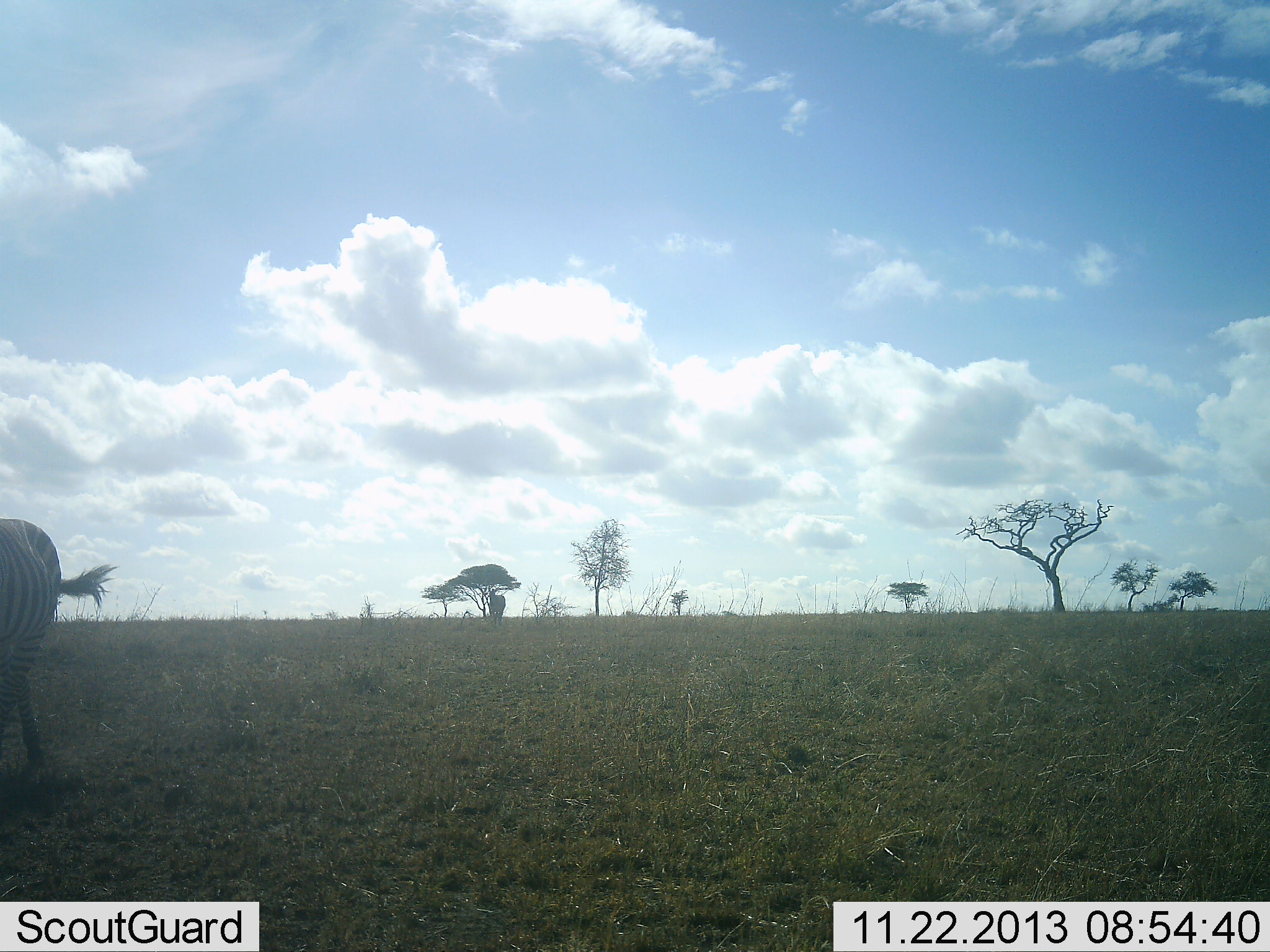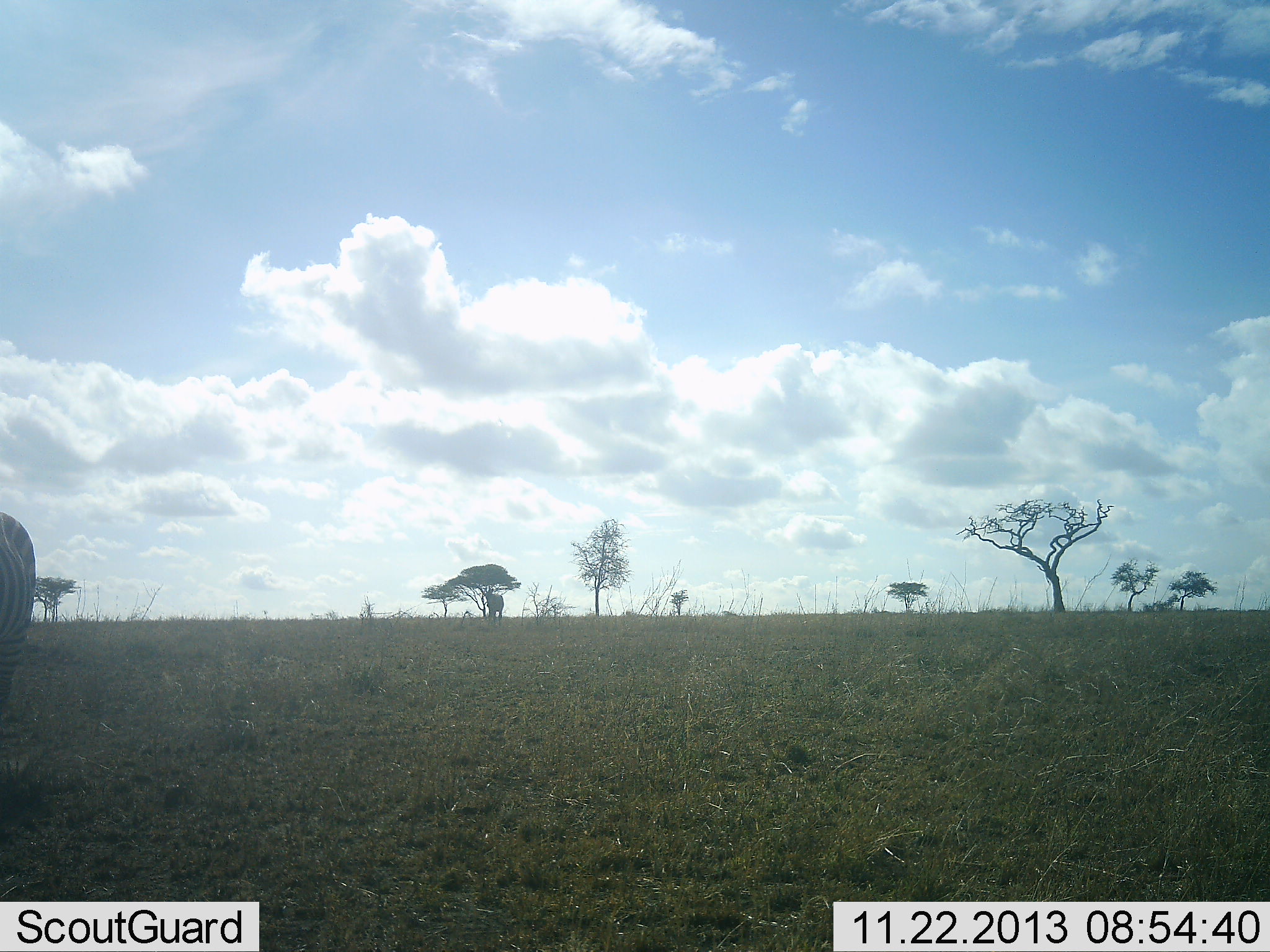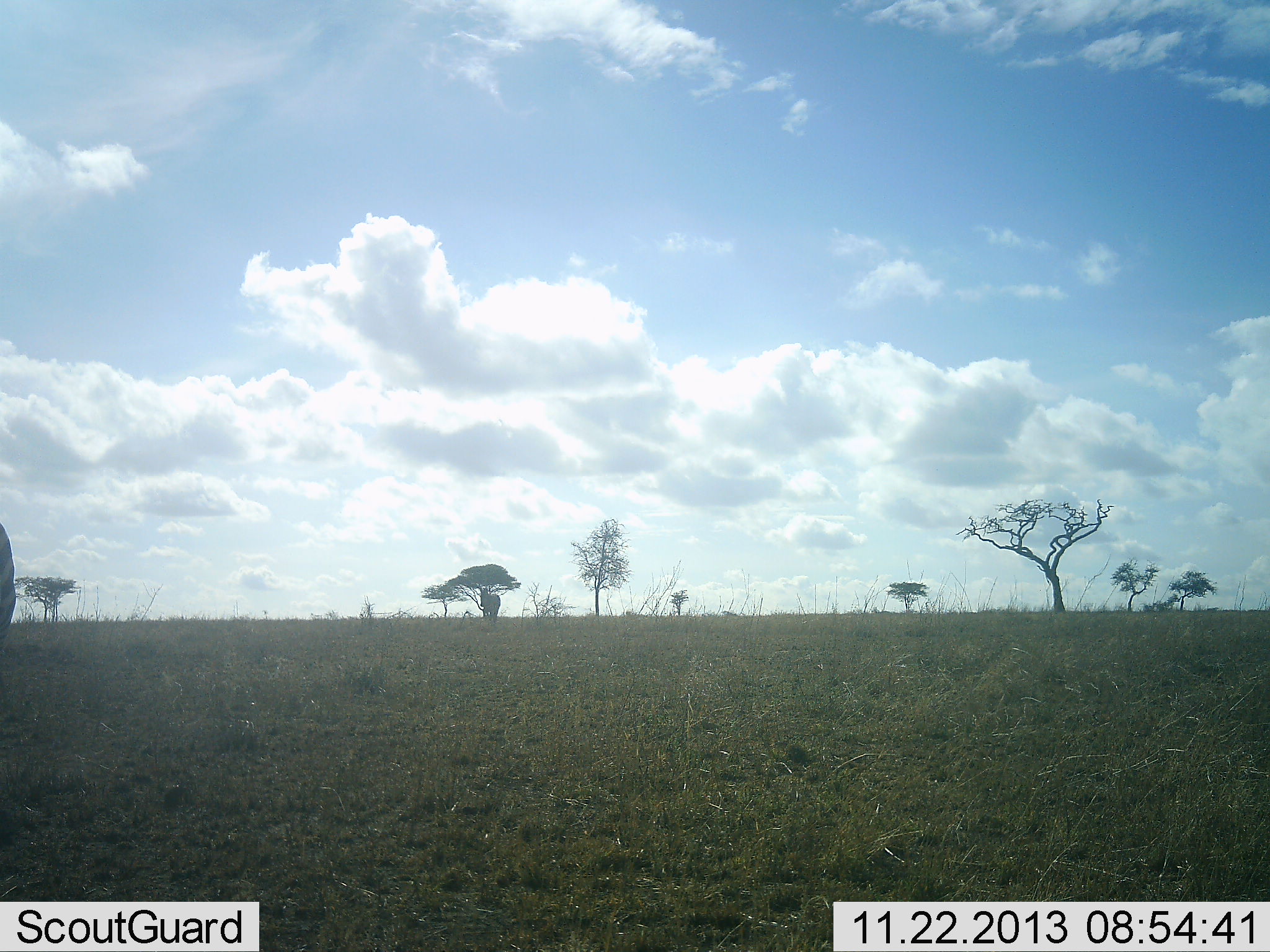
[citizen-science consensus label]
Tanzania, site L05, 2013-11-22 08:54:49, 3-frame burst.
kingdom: Animalia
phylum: Chordata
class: Mammalia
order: Perissodactyla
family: Equidae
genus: Equus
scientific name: Equus quagga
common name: plains zebra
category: zebra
Zebra (plains zebra) (Equus quagga), count 2. Behavior (volunteer vote fractions): standing 50%, resting 0%, moving 60%, interacting 0%. Young present (vote fraction): 0%. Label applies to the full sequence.